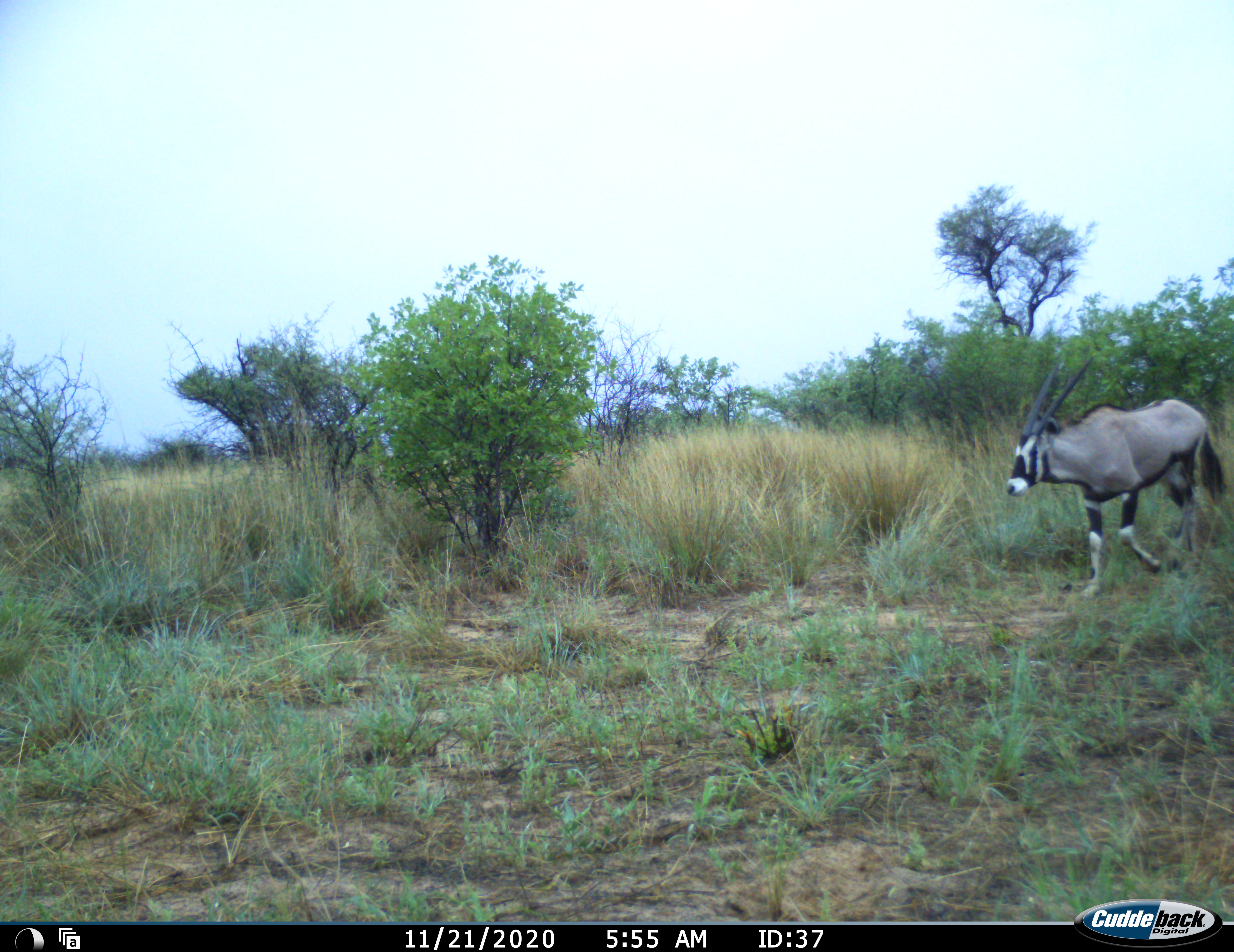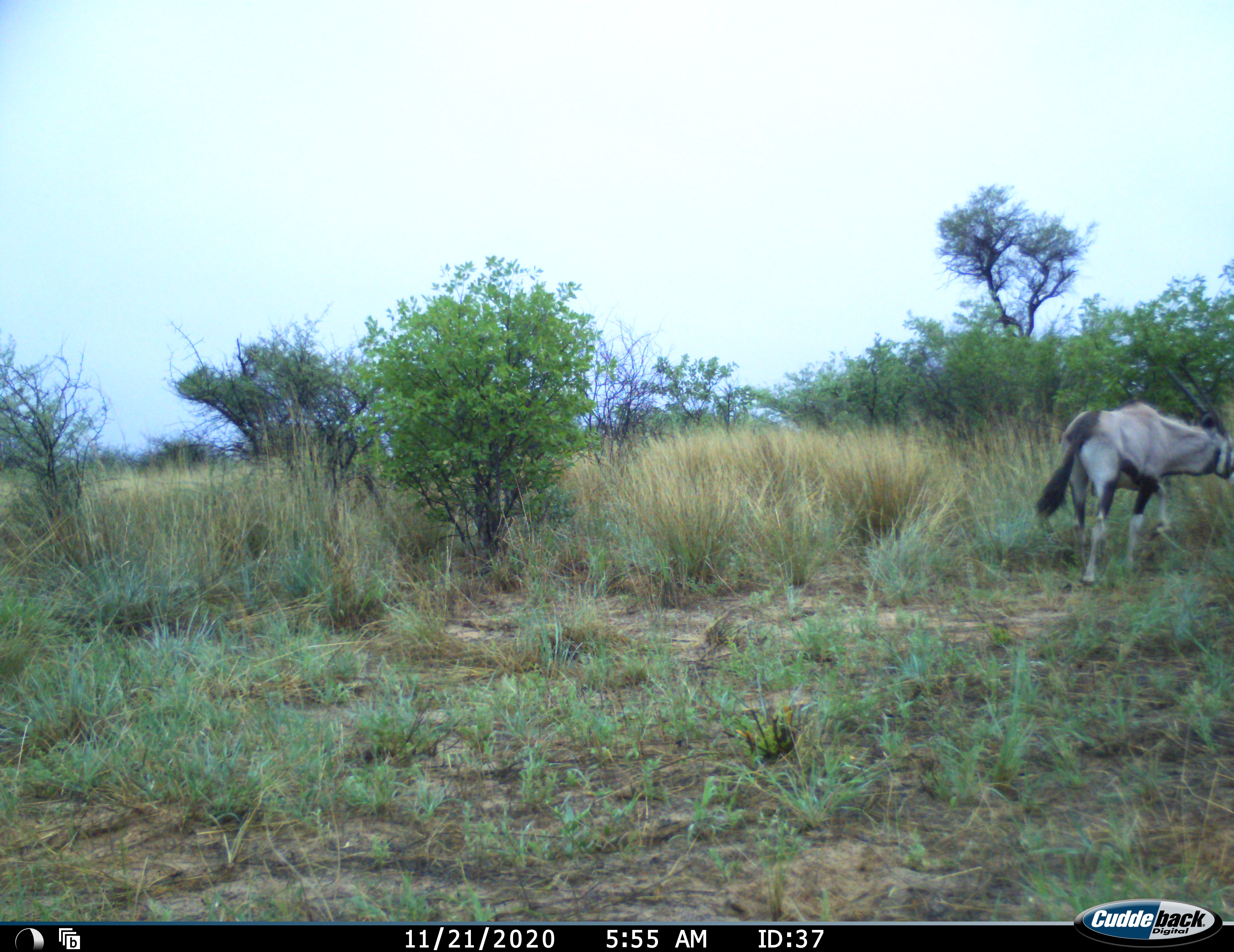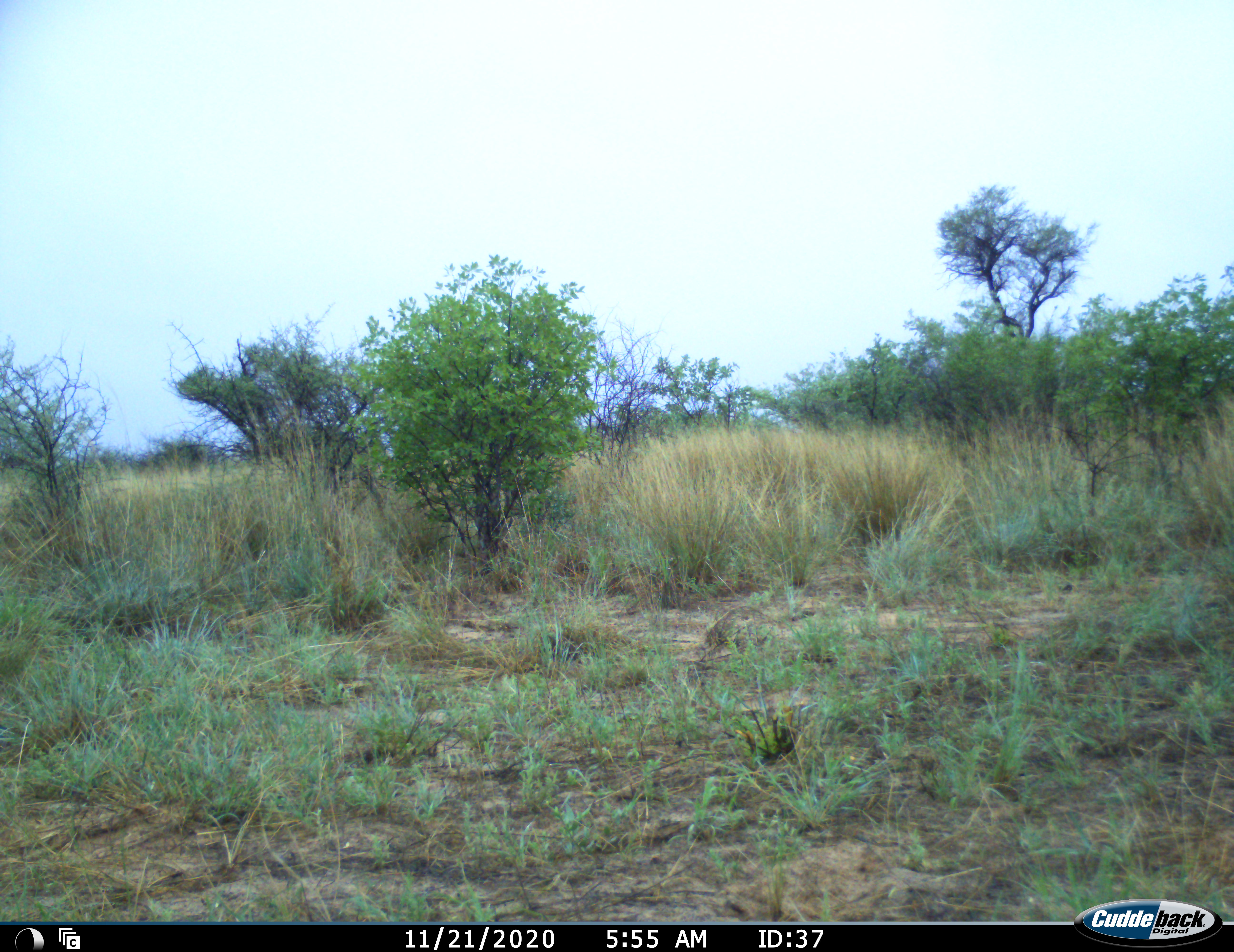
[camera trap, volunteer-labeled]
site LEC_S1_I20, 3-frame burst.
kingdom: Animalia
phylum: Chordata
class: Mammalia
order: Artiodactyla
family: Bovidae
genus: Oryx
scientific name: Oryx gazella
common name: gemsbok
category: oryx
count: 1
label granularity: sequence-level